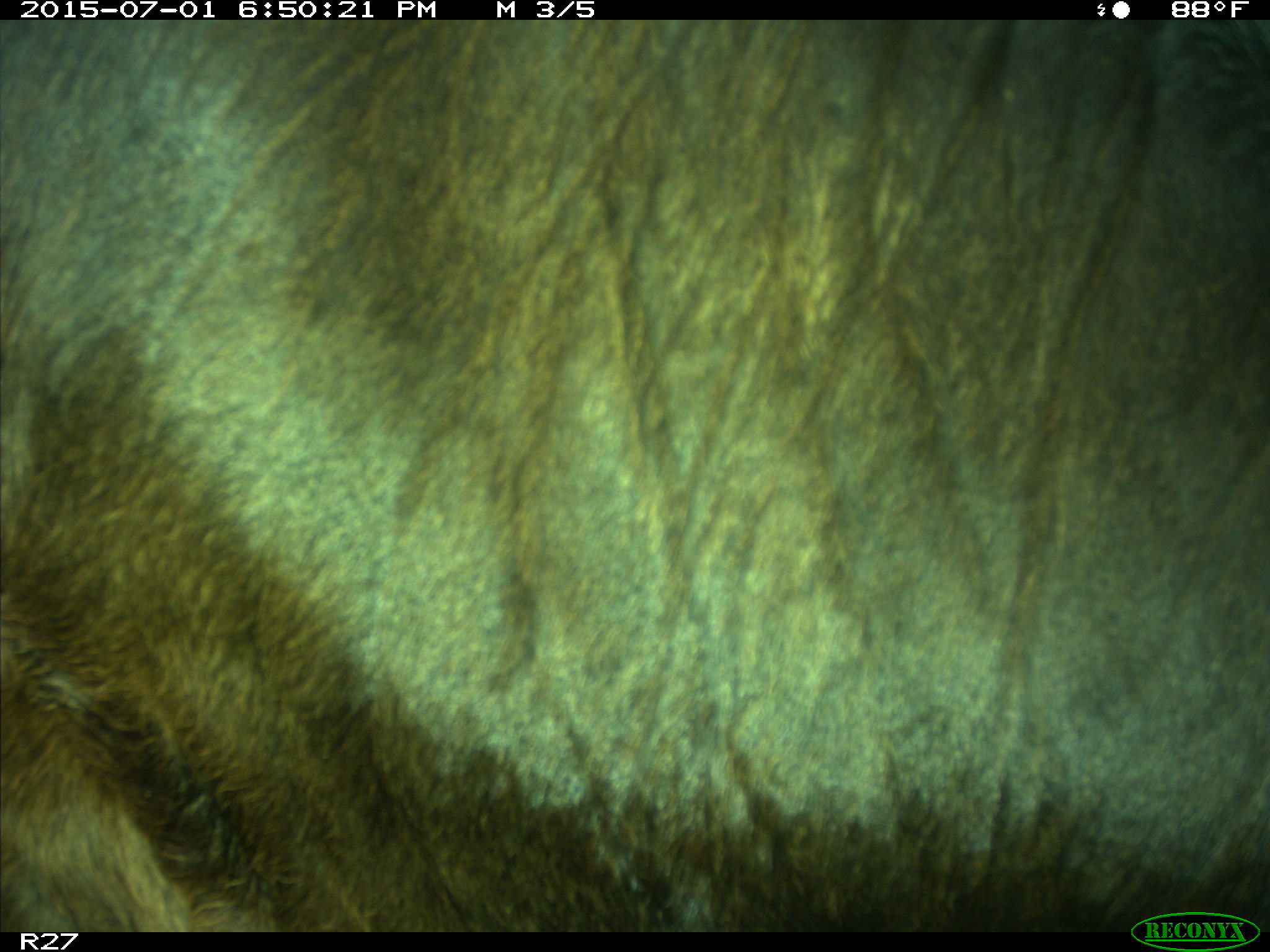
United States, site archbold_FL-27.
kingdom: Animalia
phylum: Chordata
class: Mammalia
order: Artiodactyla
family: Bovidae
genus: Bos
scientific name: Bos taurus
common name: domestic cow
Bos taurus (domestic cow).